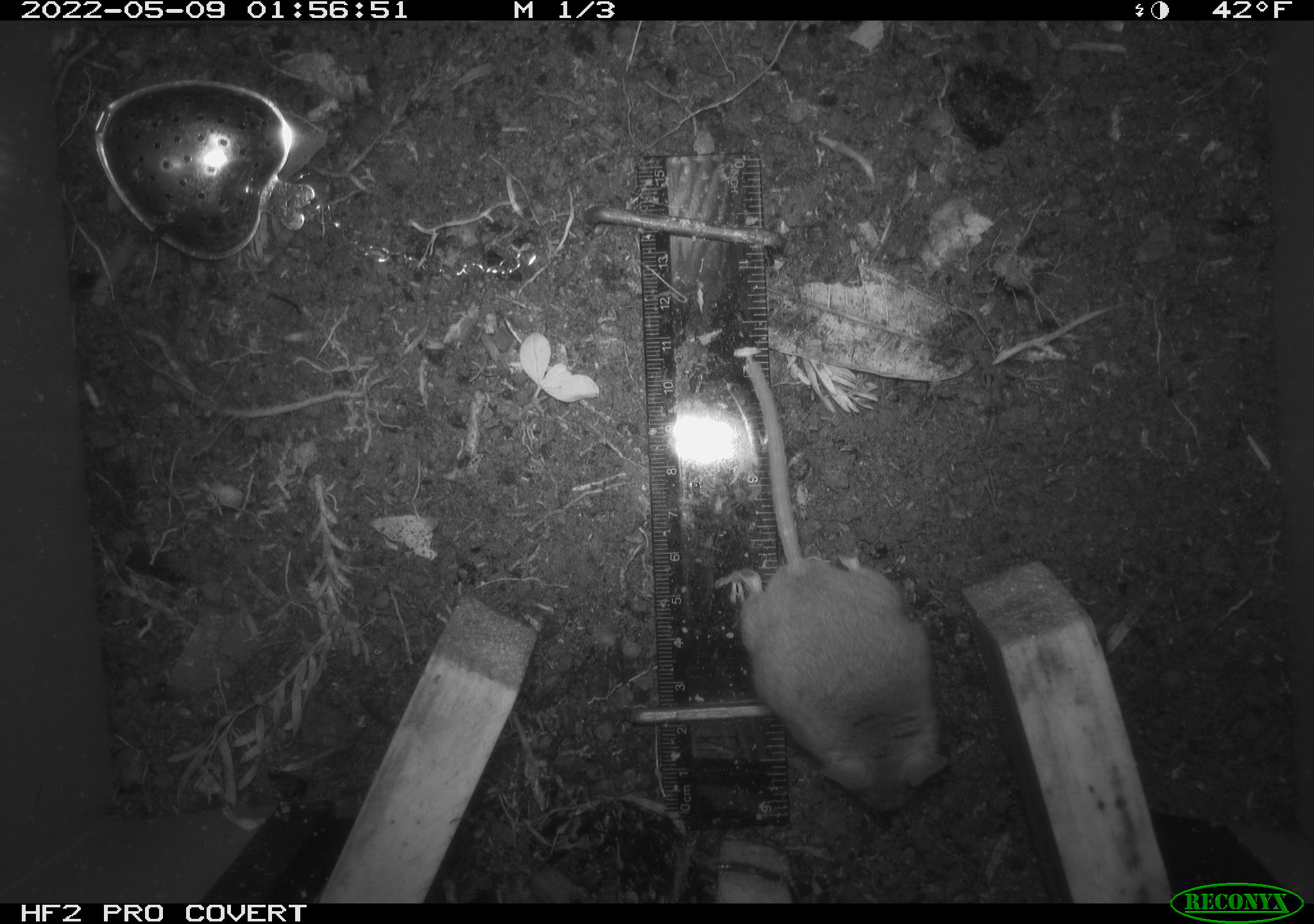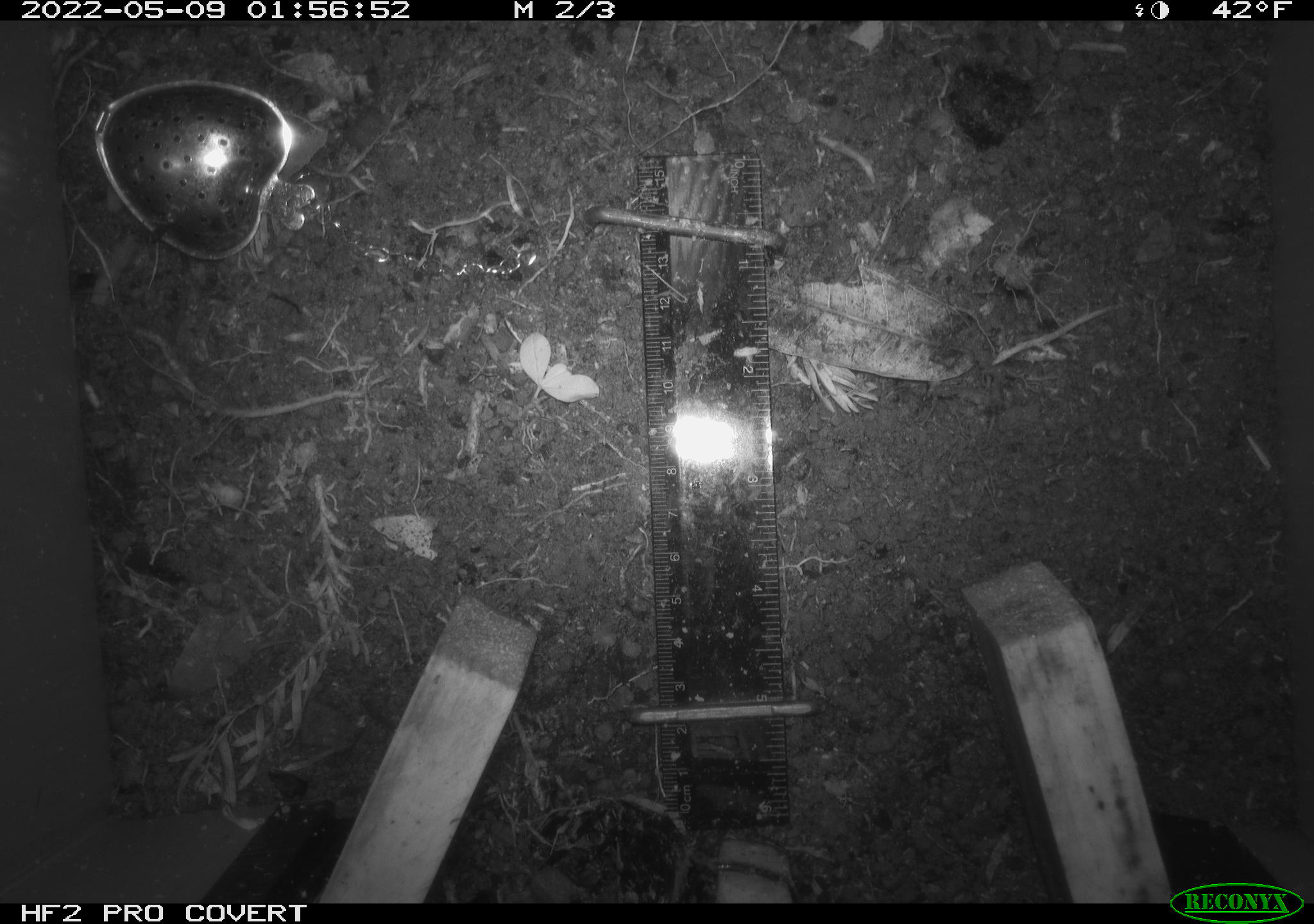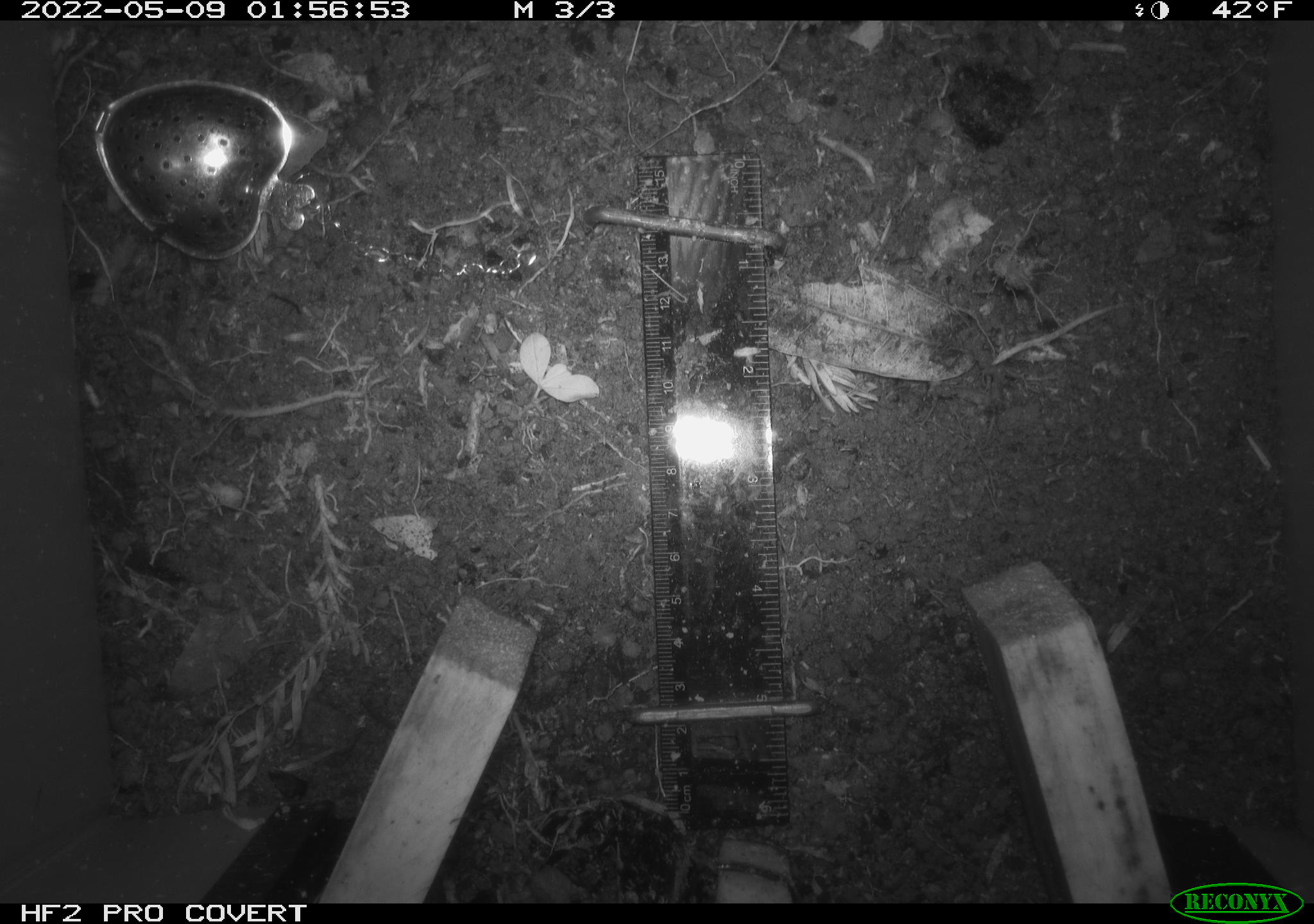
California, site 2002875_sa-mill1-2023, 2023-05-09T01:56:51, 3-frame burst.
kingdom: Animalia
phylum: Chordata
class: Mammalia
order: Rodentia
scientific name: Rodentia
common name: mouse species